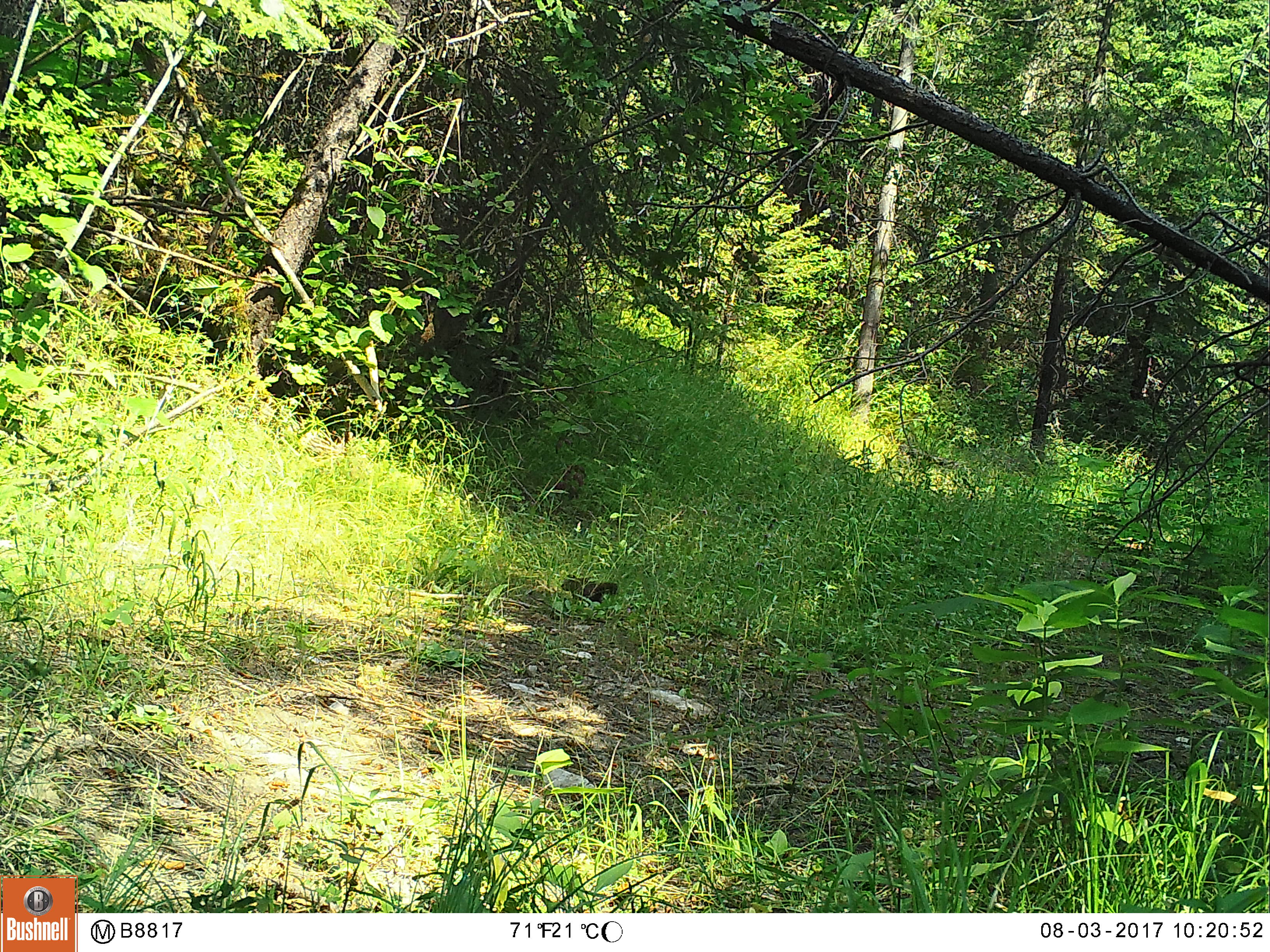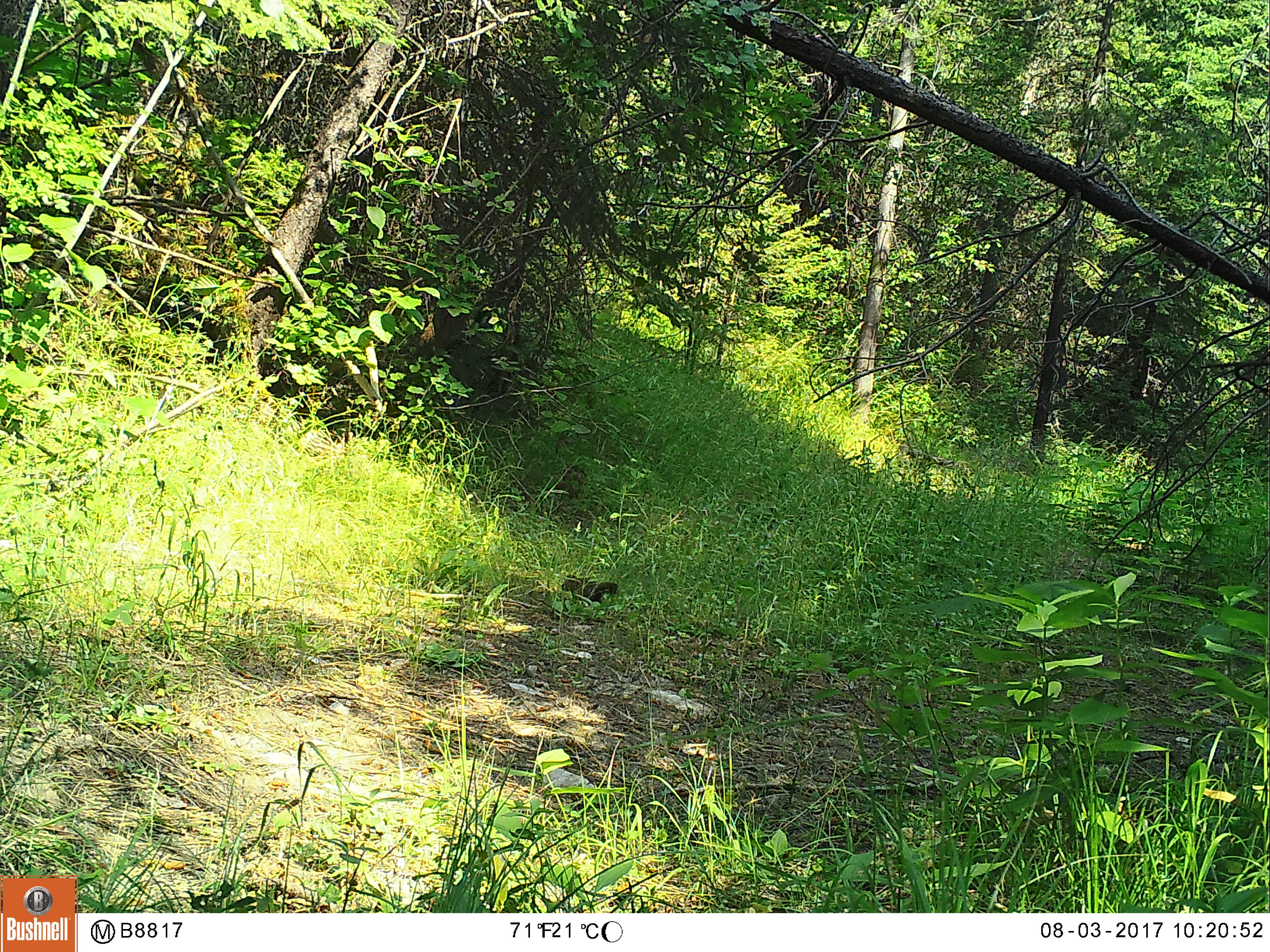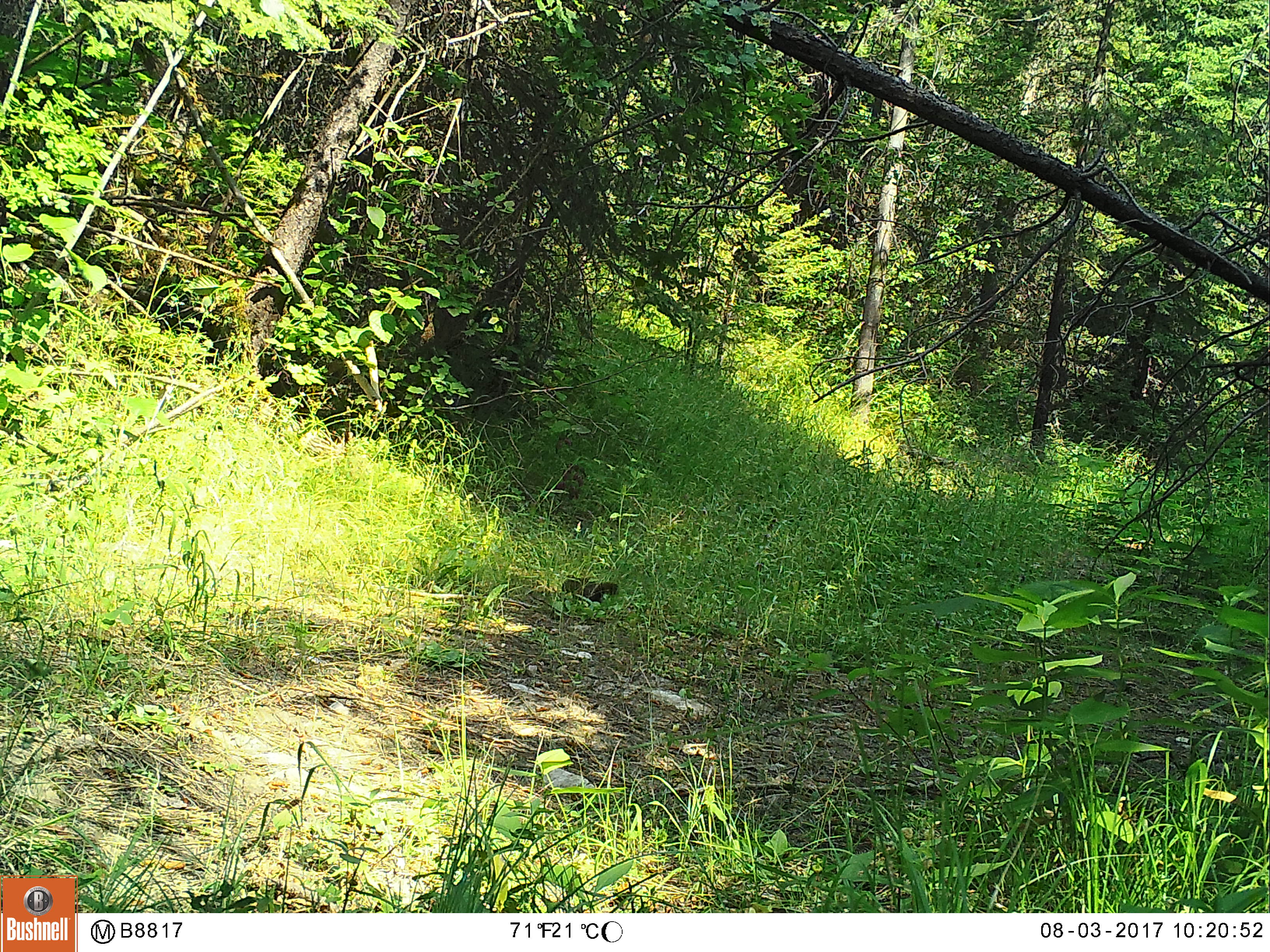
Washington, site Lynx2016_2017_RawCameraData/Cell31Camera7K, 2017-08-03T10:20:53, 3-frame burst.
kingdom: Animalia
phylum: Chordata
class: Mammalia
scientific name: Mammalia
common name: small mammal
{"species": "small mammal (Mammalia)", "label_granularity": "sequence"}